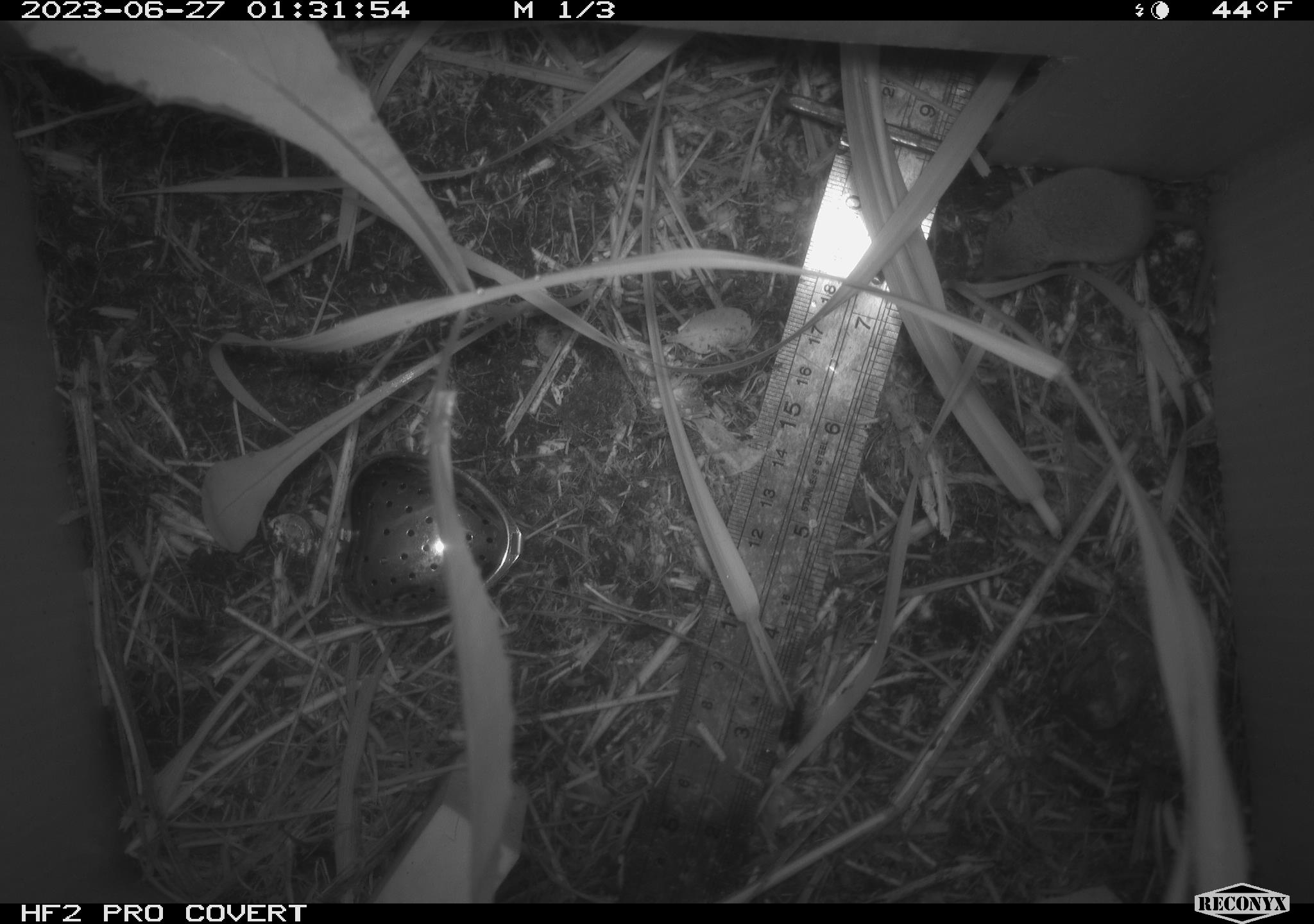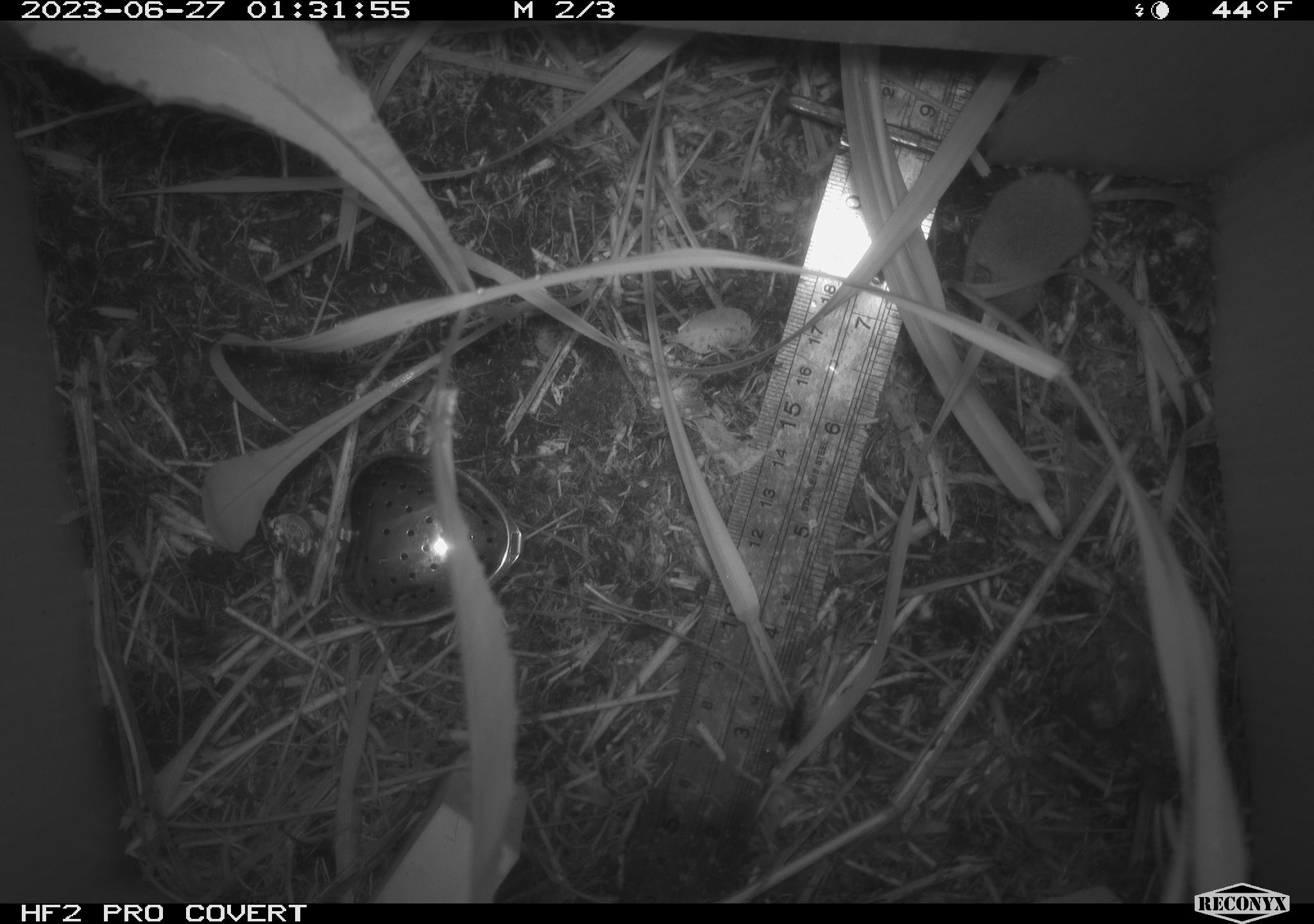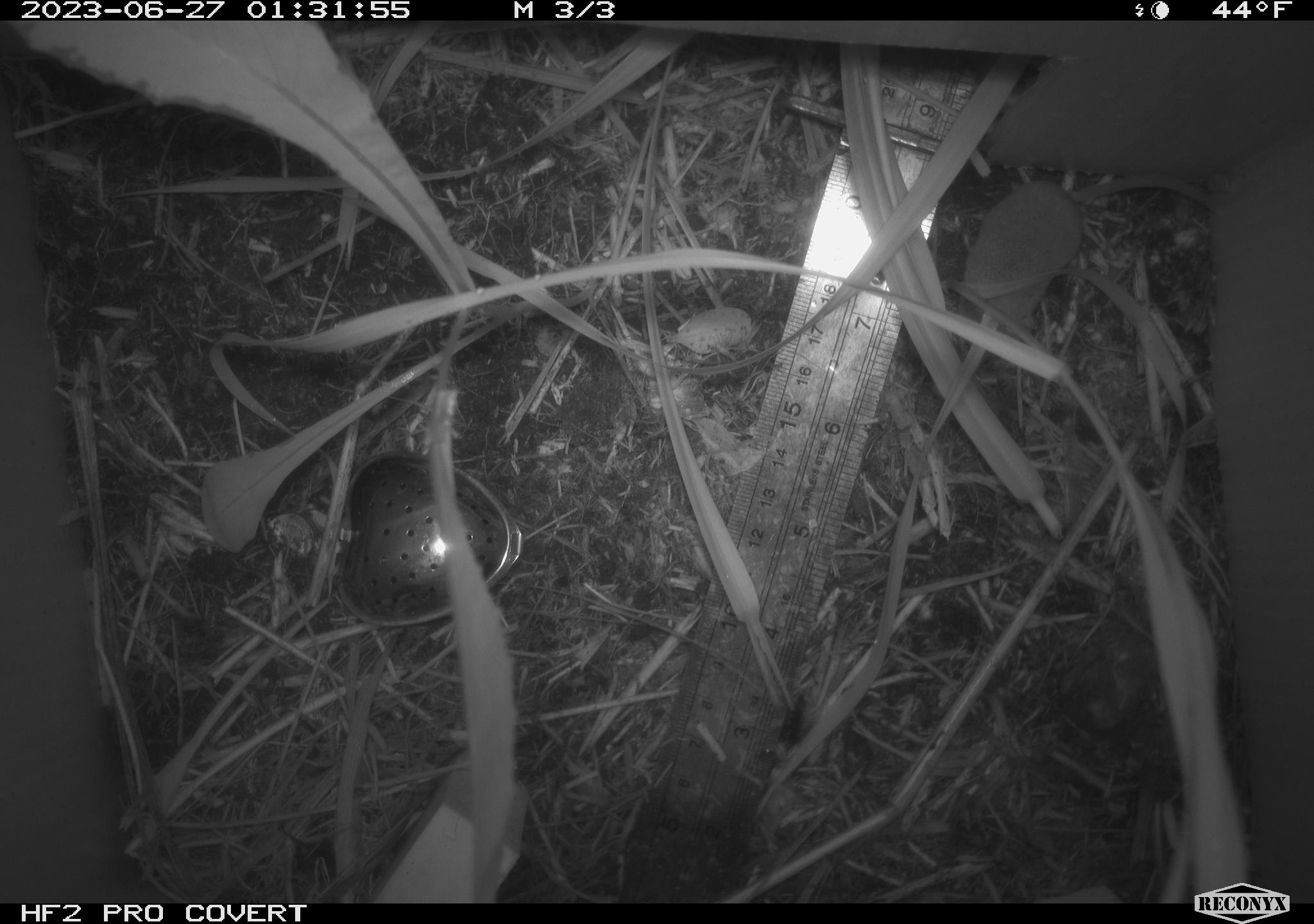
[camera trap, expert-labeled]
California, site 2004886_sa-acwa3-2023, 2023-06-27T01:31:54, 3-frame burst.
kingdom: Animalia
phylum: Chordata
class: Mammalia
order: Eulipotyphla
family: Soricidae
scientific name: Soricidae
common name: shrews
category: soricidae family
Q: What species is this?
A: Soricidae family (shrews) (Soricidae).